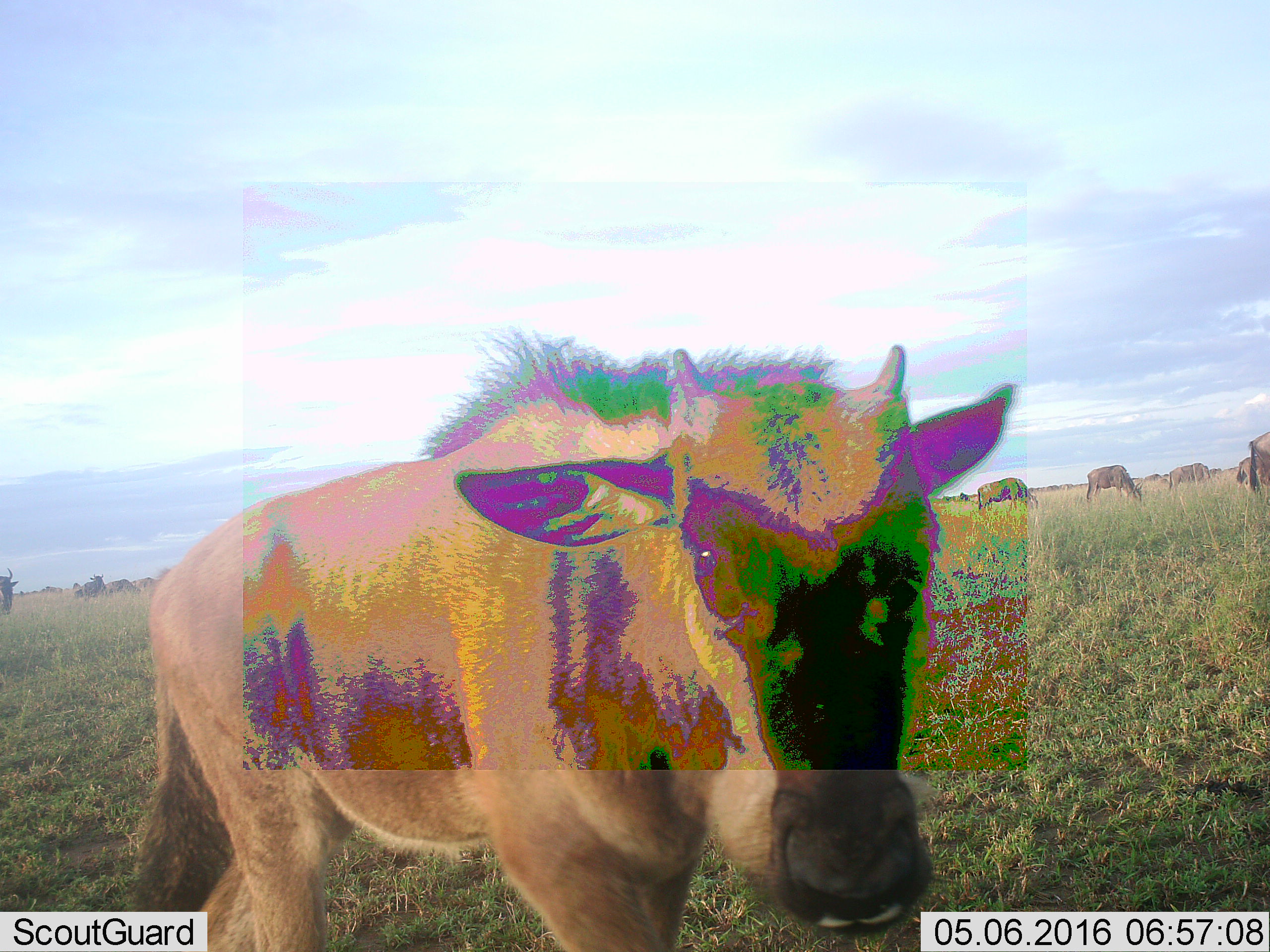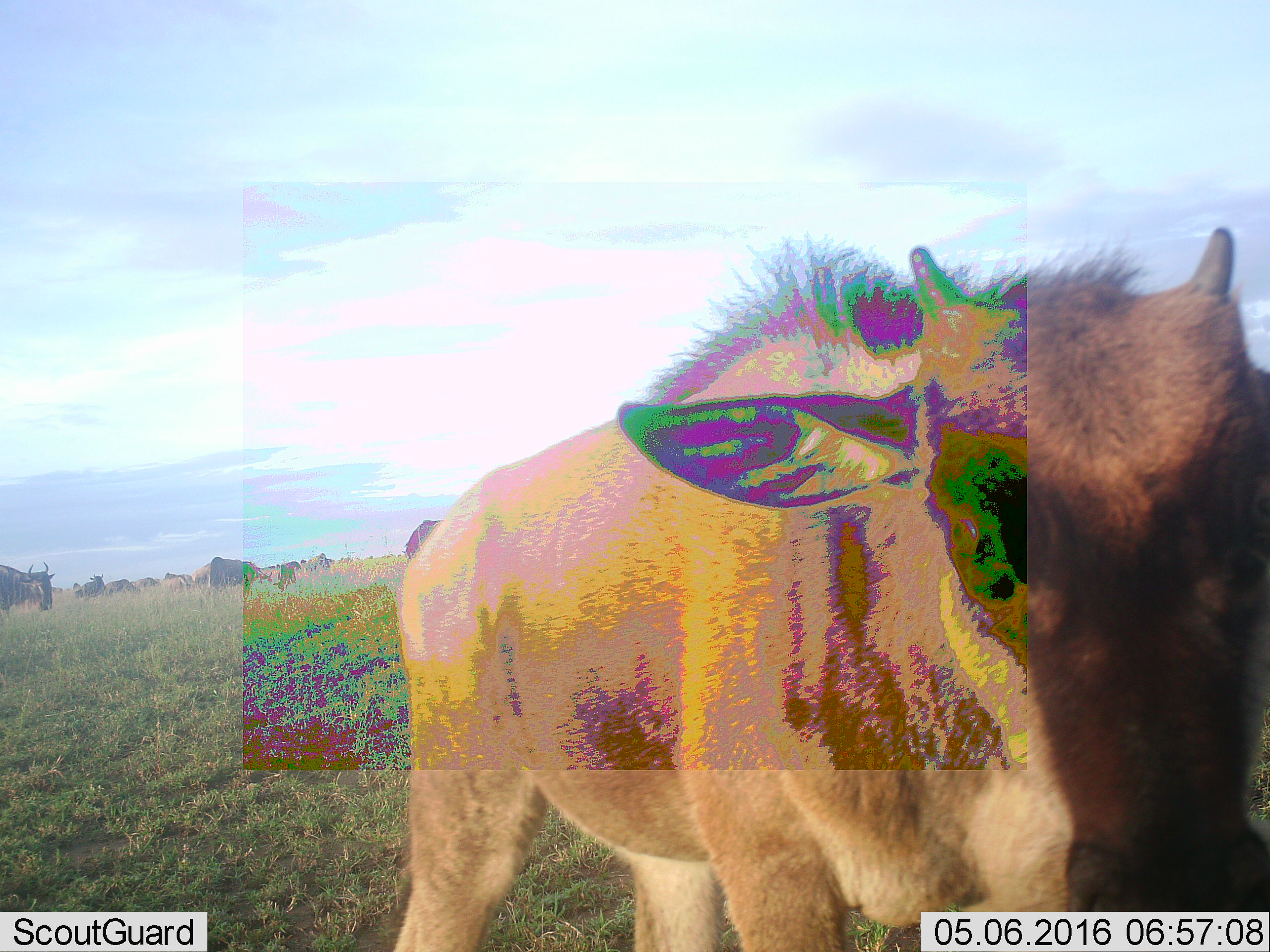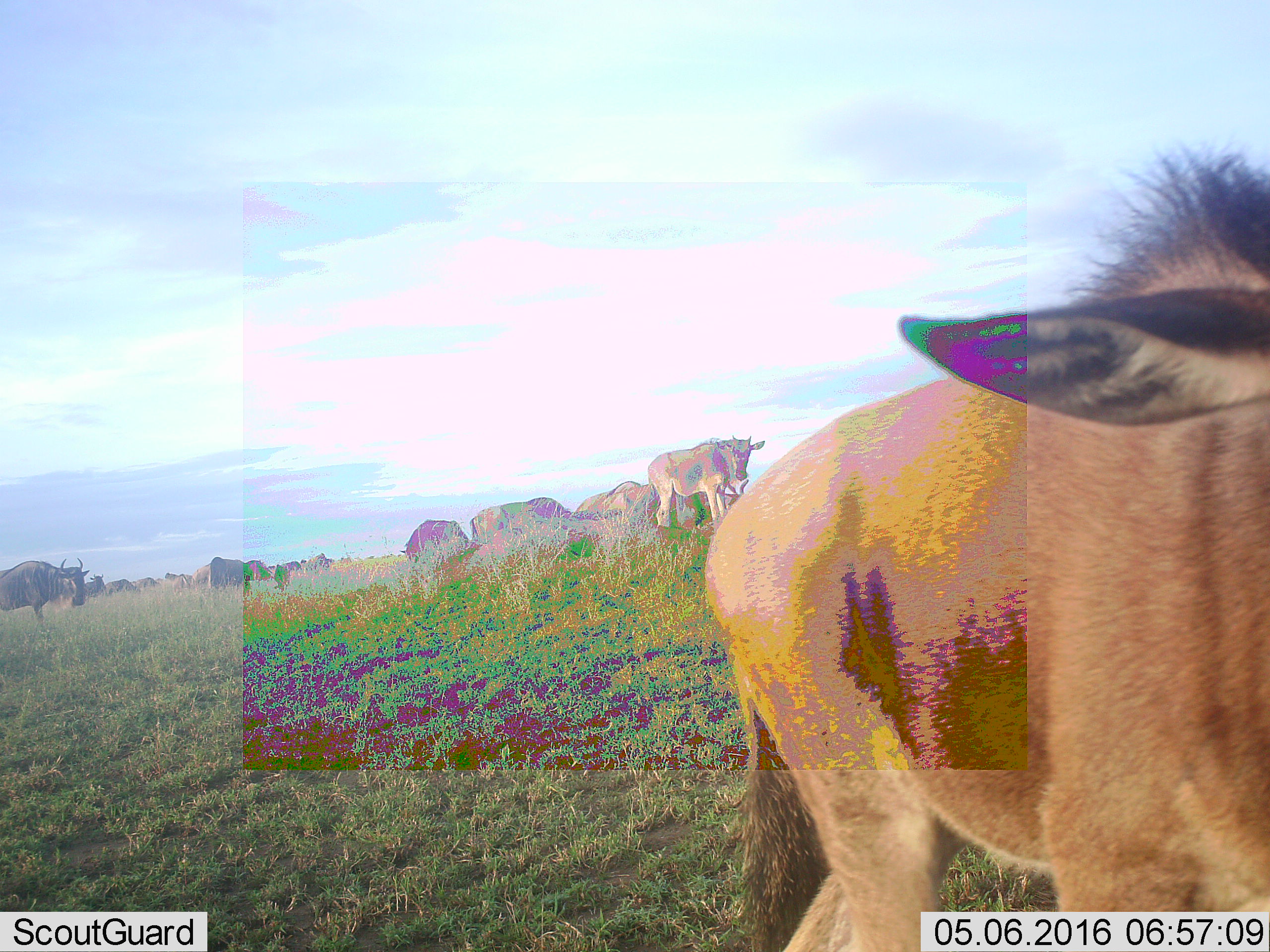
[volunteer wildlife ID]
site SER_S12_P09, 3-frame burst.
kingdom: Animalia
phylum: Chordata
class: Mammalia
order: Artiodactyla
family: Bovidae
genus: Connochaetes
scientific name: Connochaetes taurinus taurinus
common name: blue wildebeest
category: wildebeestblue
Wildebeestblue (blue wildebeest) (Connochaetes taurinus taurinus), count 11-50. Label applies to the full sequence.